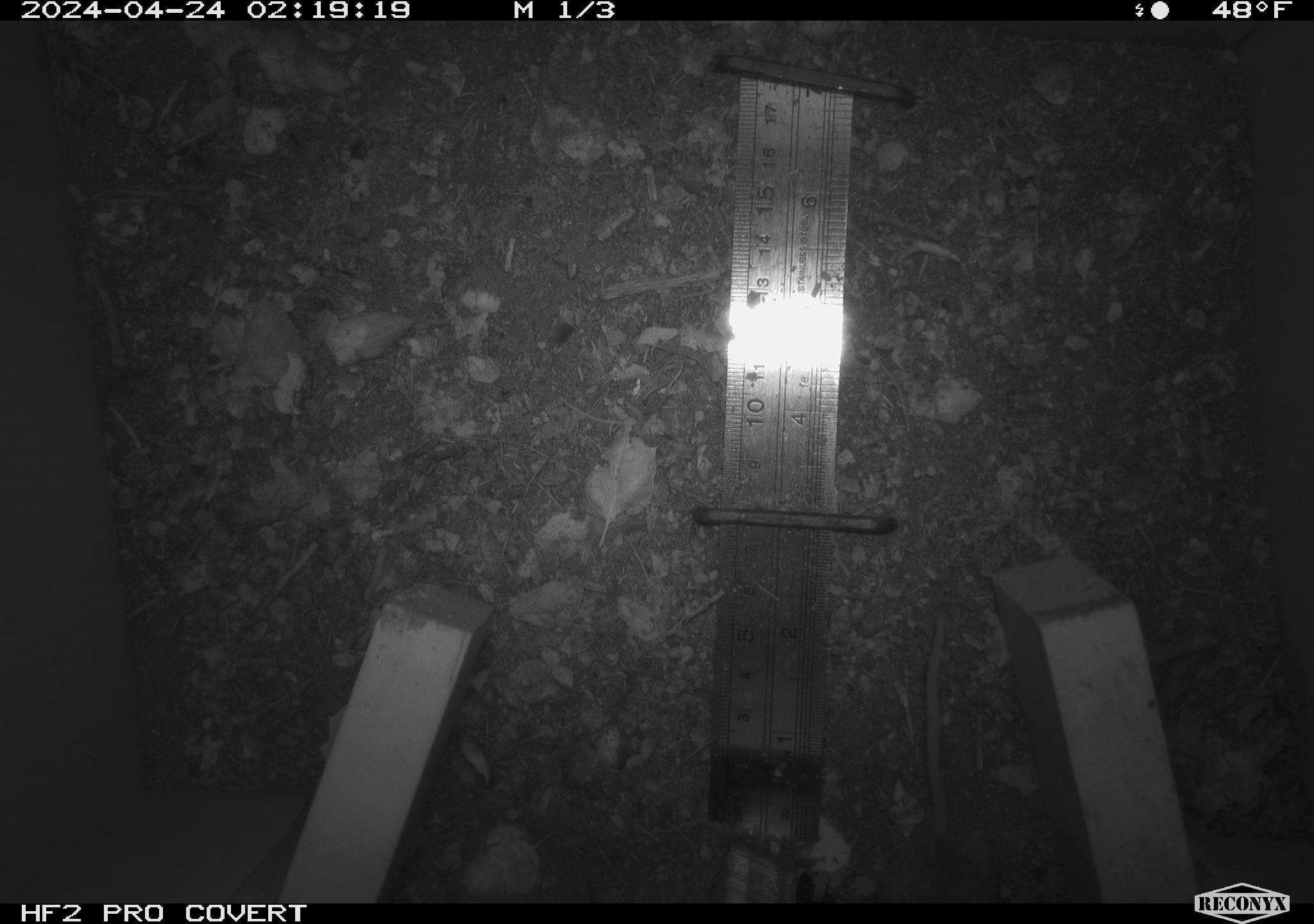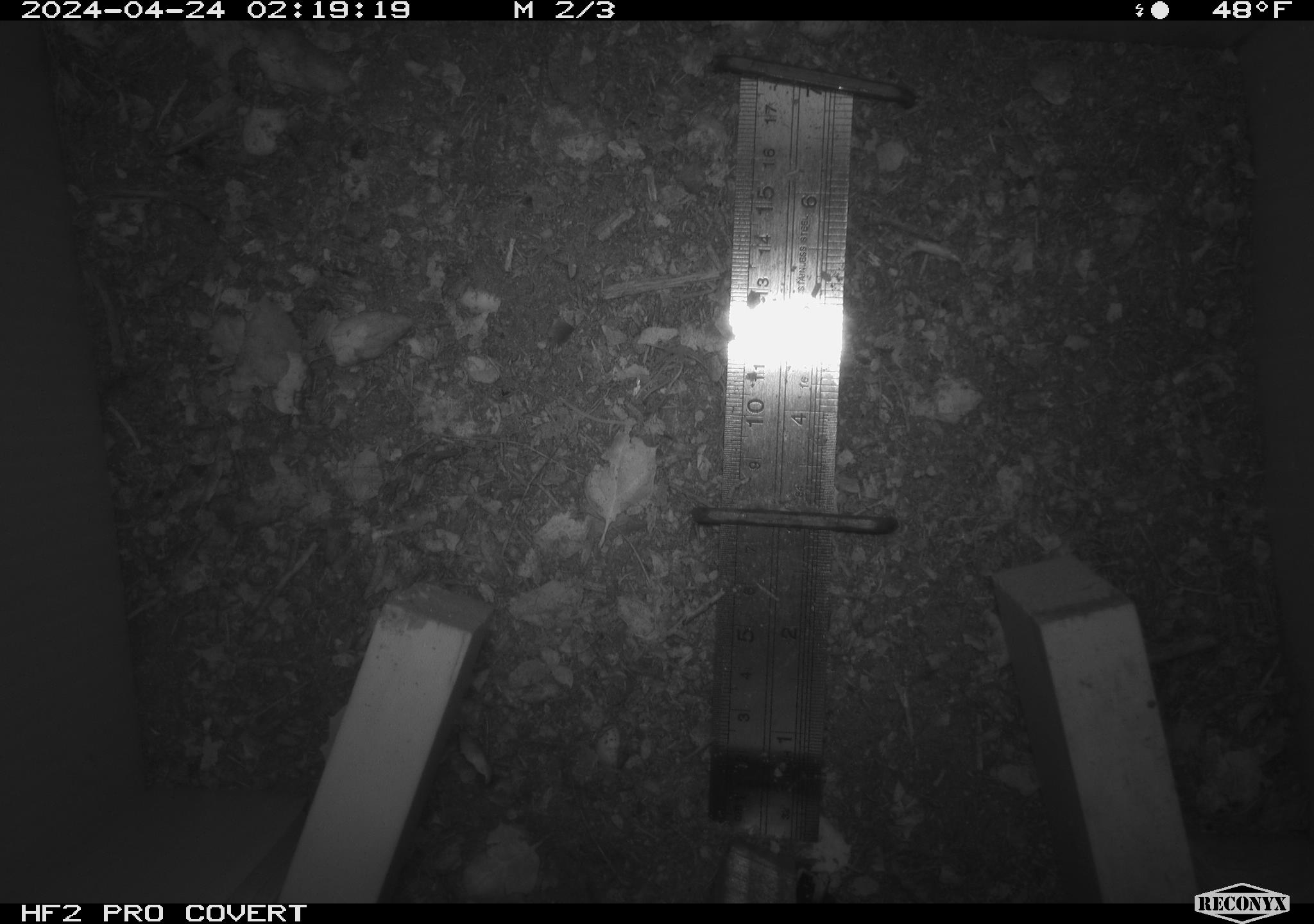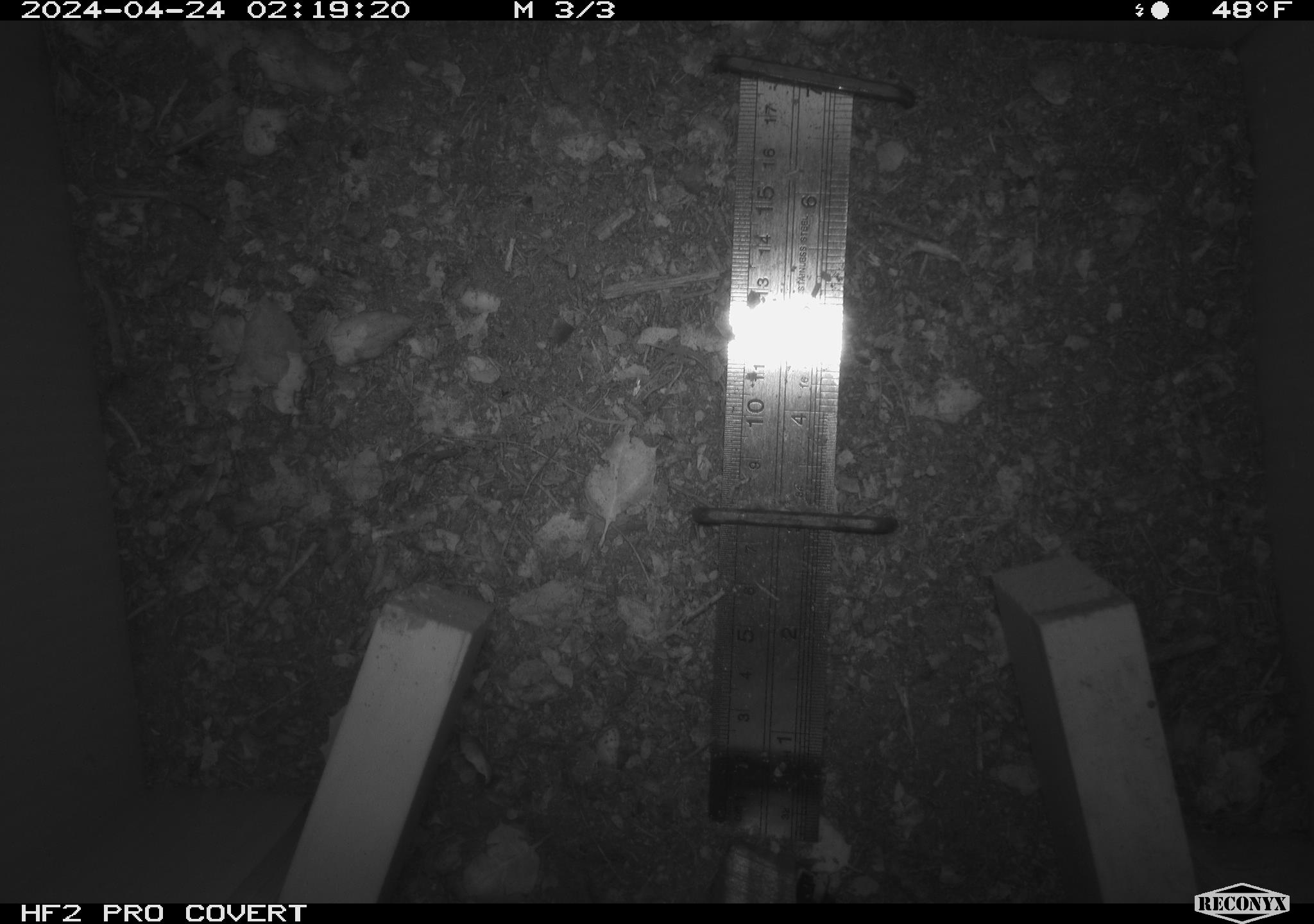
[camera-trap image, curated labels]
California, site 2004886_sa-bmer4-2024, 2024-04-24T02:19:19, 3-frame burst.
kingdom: Animalia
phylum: Chordata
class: Mammalia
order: Rodentia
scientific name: Rodentia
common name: mouse species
Mouse species (Rodentia).